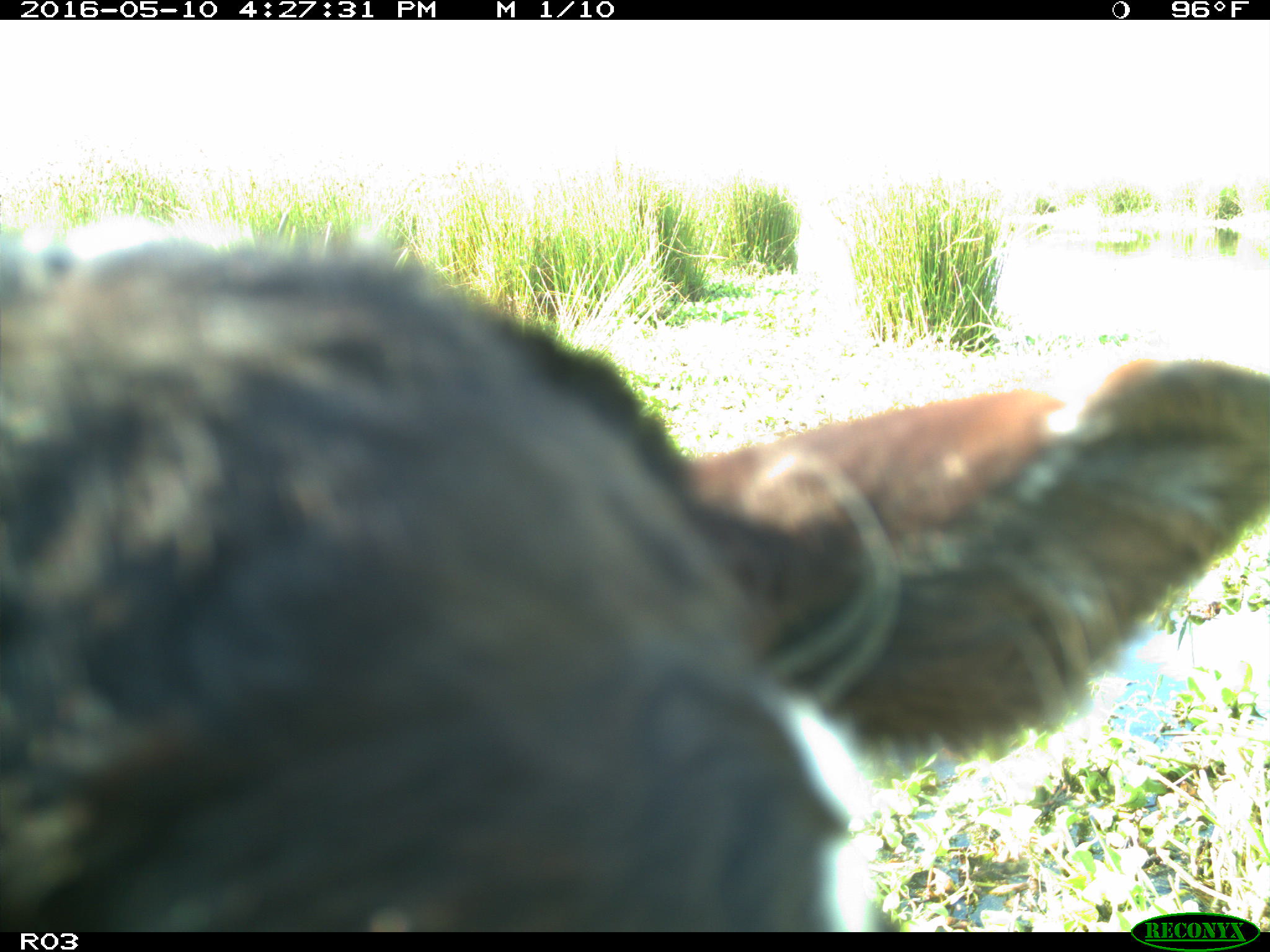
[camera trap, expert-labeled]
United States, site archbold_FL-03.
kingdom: Animalia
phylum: Chordata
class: Mammalia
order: Artiodactyla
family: Bovidae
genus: Bos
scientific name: Bos taurus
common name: domestic cow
Bos taurus (domestic cow).